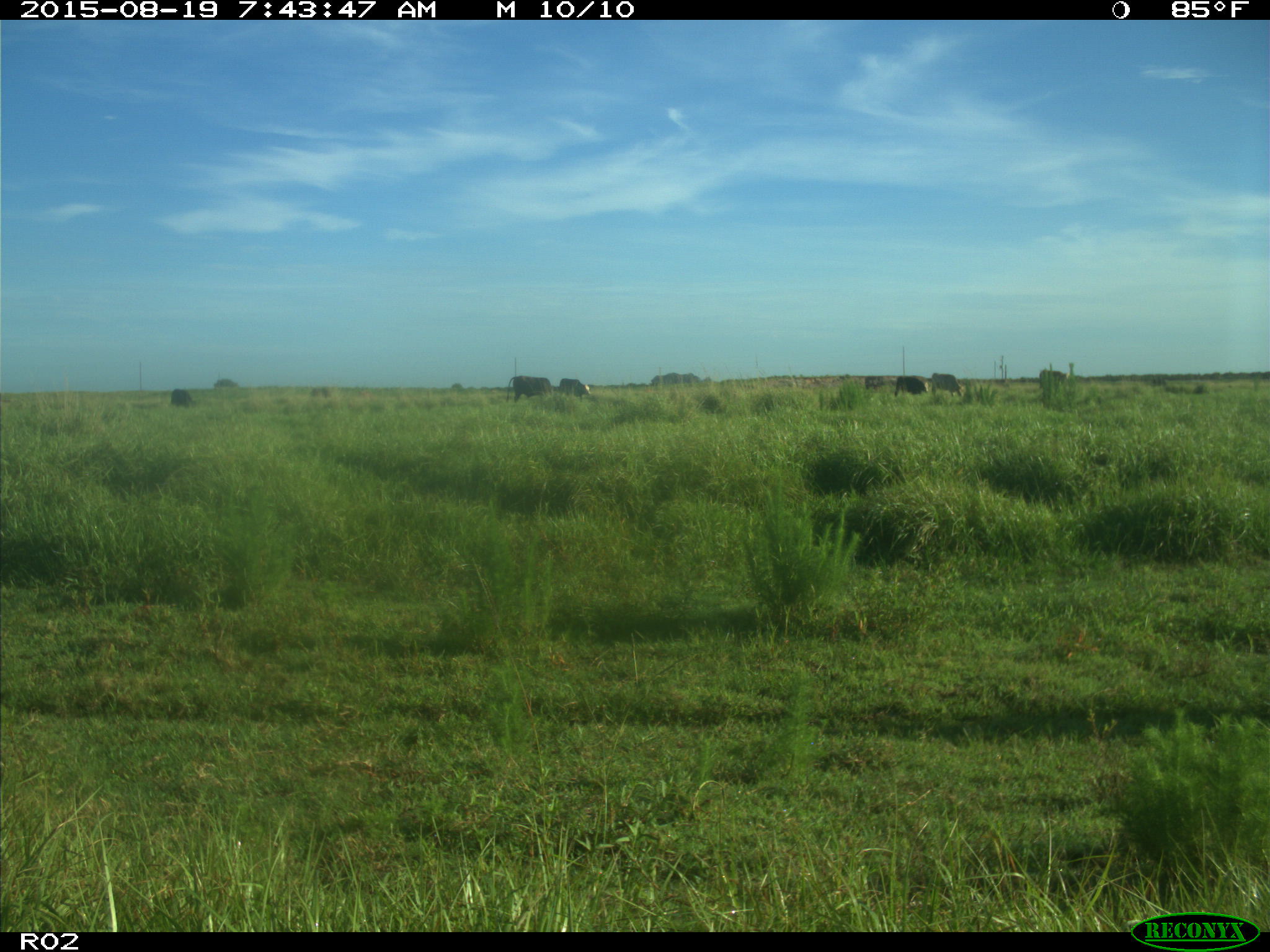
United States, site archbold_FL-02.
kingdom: Animalia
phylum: Chordata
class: Mammalia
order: Artiodactyla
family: Bovidae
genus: Bos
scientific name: Bos taurus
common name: domestic cow